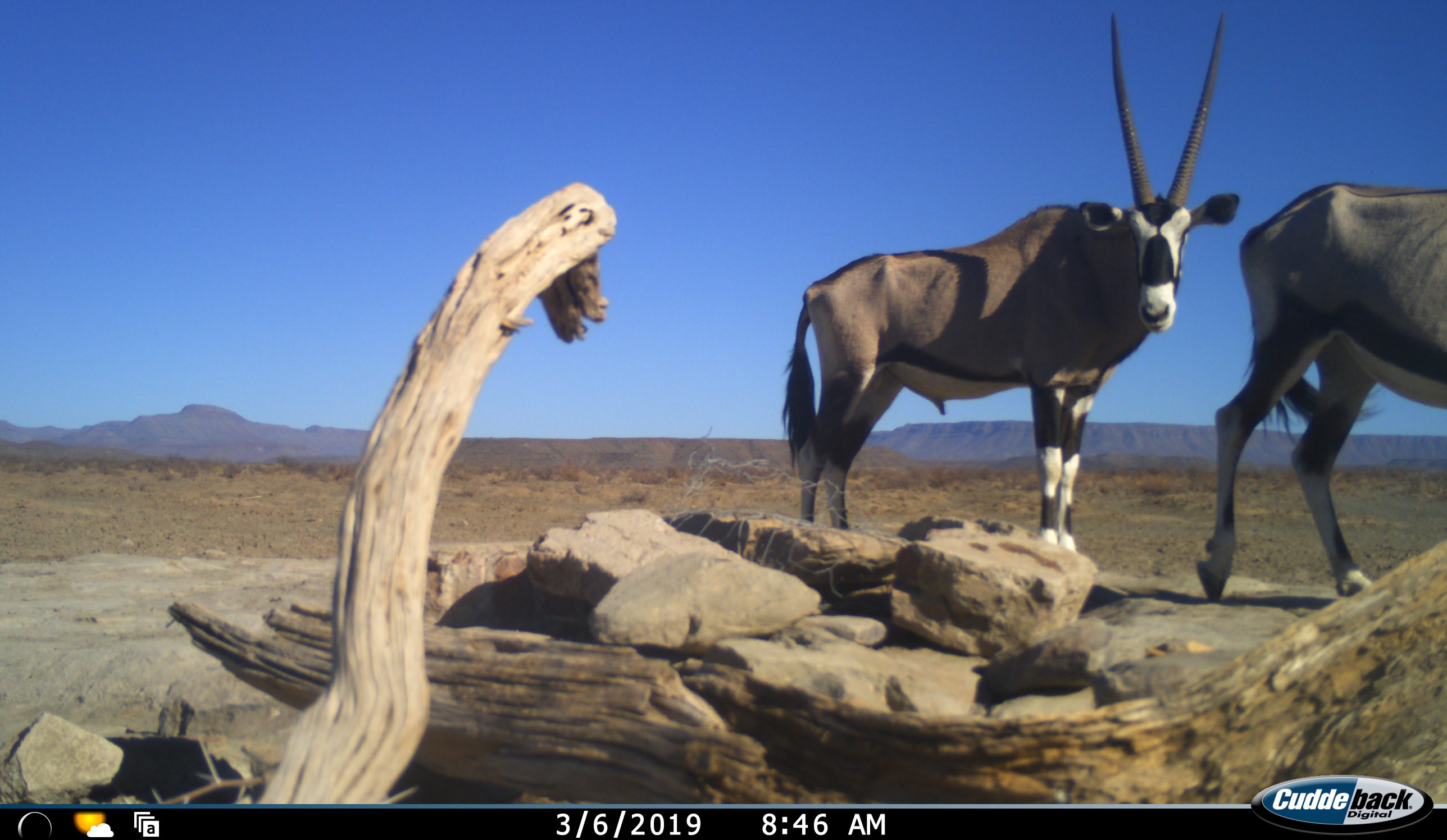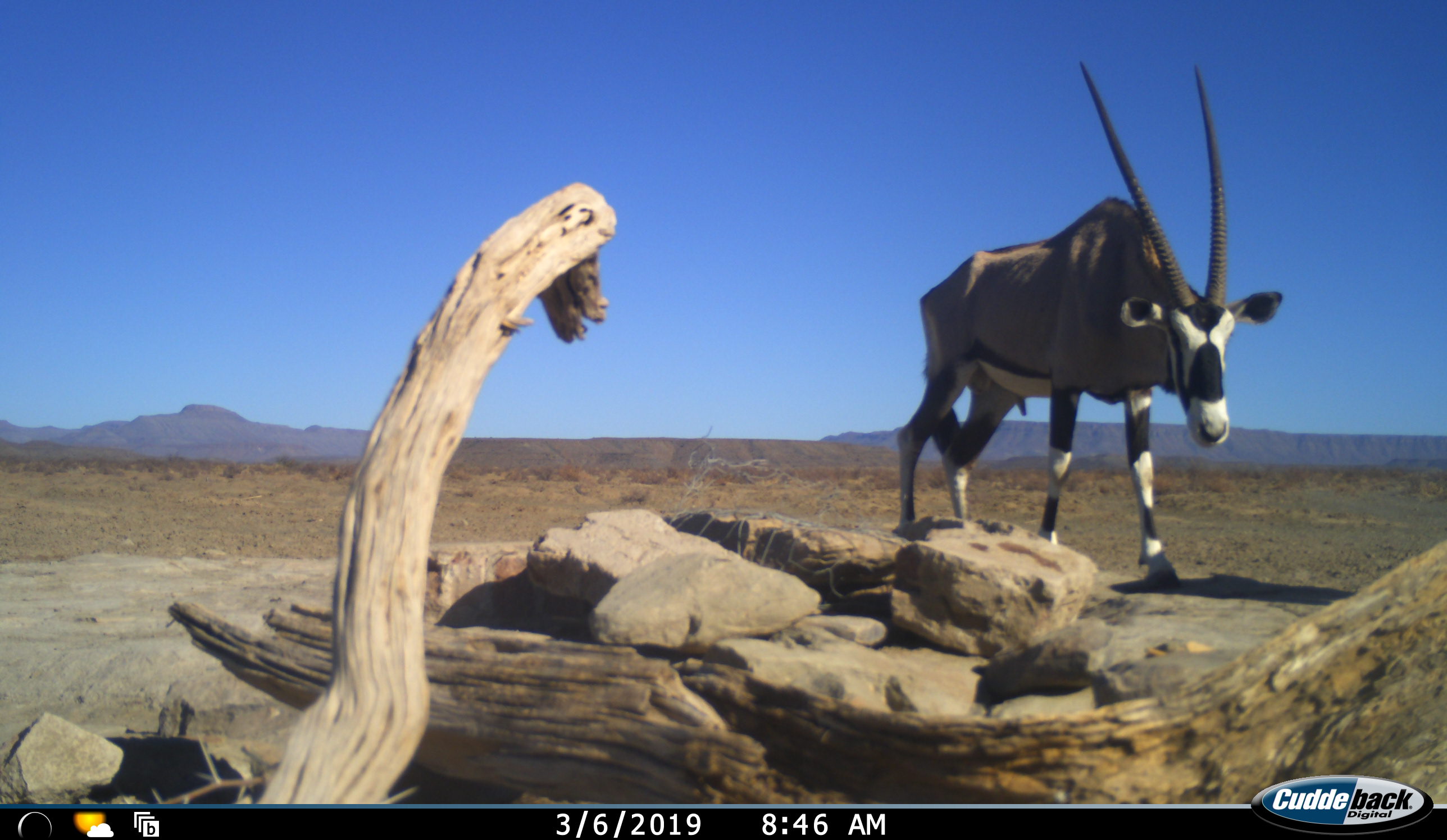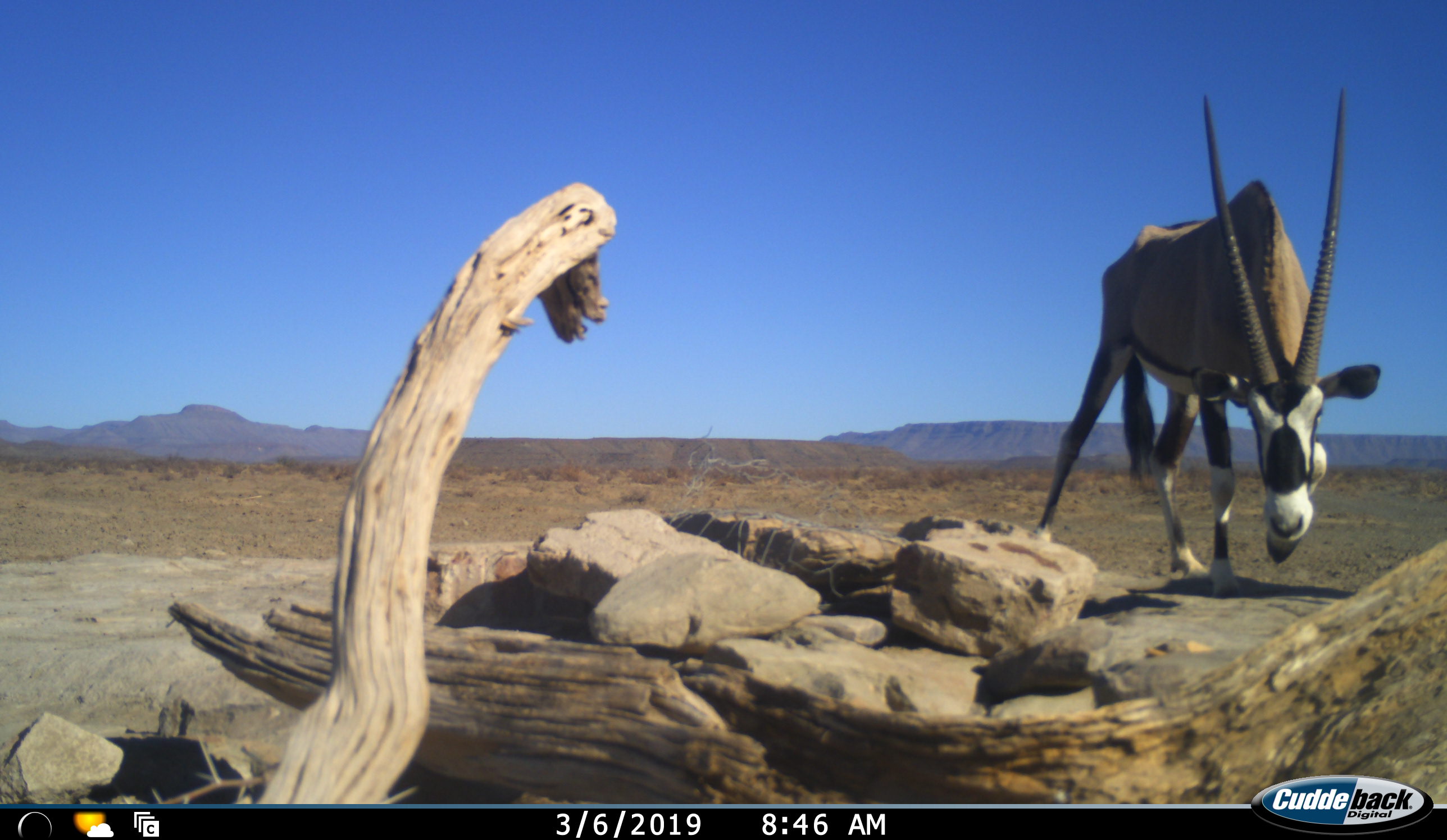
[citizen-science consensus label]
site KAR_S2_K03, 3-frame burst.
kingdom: Animalia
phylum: Chordata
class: Mammalia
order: Artiodactyla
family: Bovidae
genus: Oryx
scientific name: Oryx gazella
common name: gemsbok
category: oryx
Oryx (gemsbok) (Oryx gazella), count 2. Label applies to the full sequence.